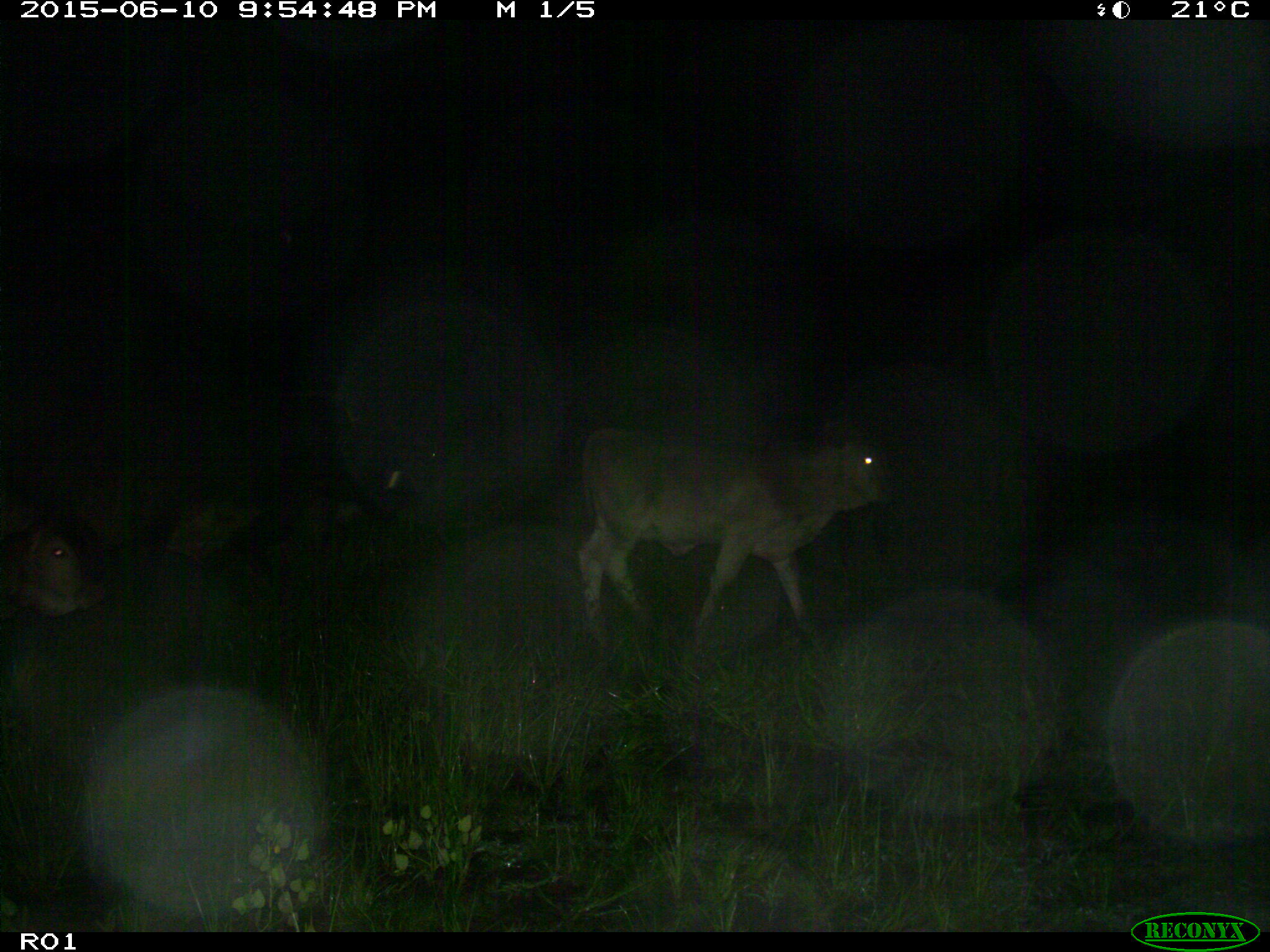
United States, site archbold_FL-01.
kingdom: Animalia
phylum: Chordata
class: Mammalia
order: Artiodactyla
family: Bovidae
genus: Bos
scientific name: Bos taurus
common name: domestic cow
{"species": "Bos taurus (domestic cow)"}